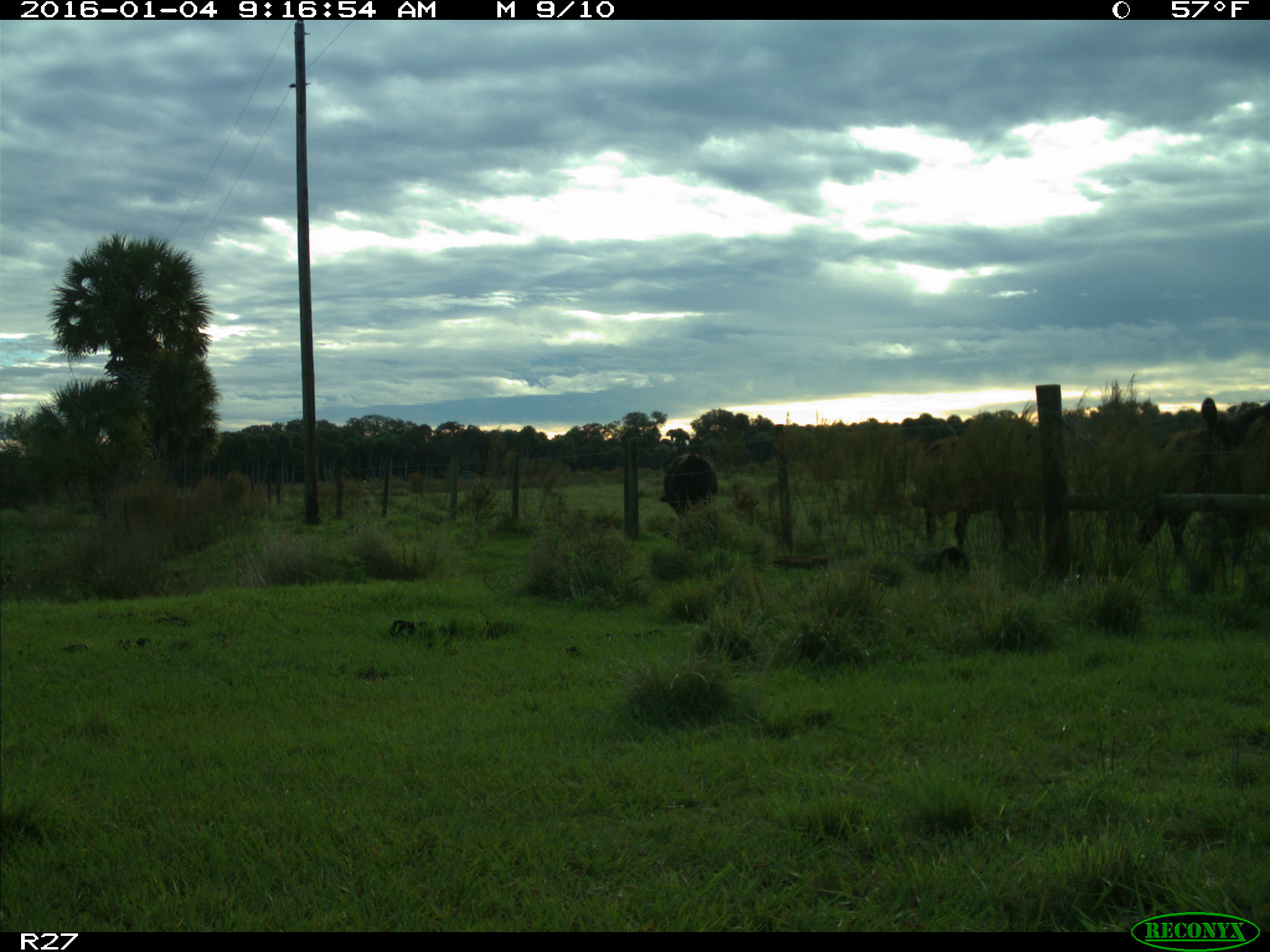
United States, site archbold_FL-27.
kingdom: Animalia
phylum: Chordata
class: Mammalia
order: Artiodactyla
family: Bovidae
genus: Bos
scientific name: Bos taurus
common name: domestic cow